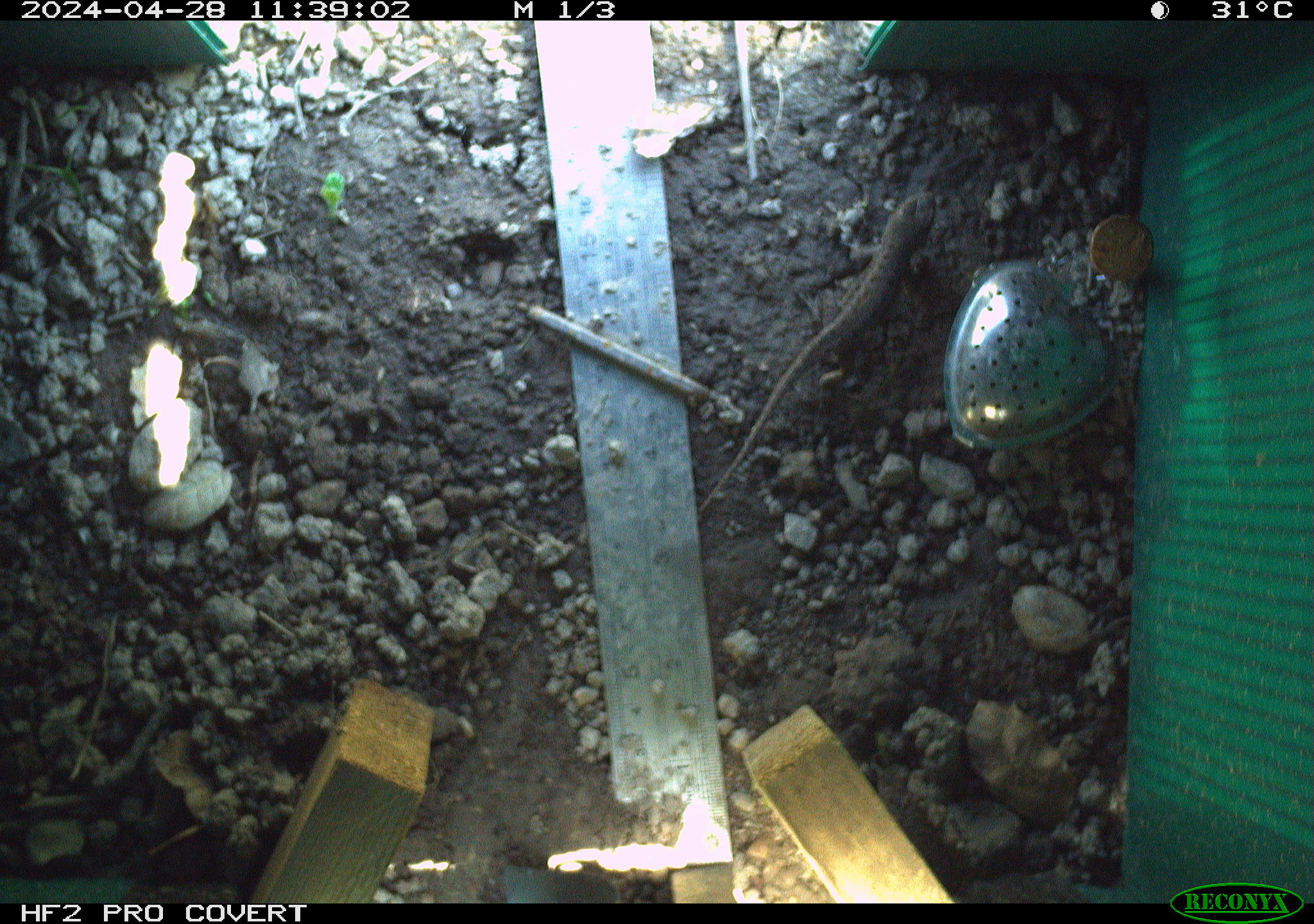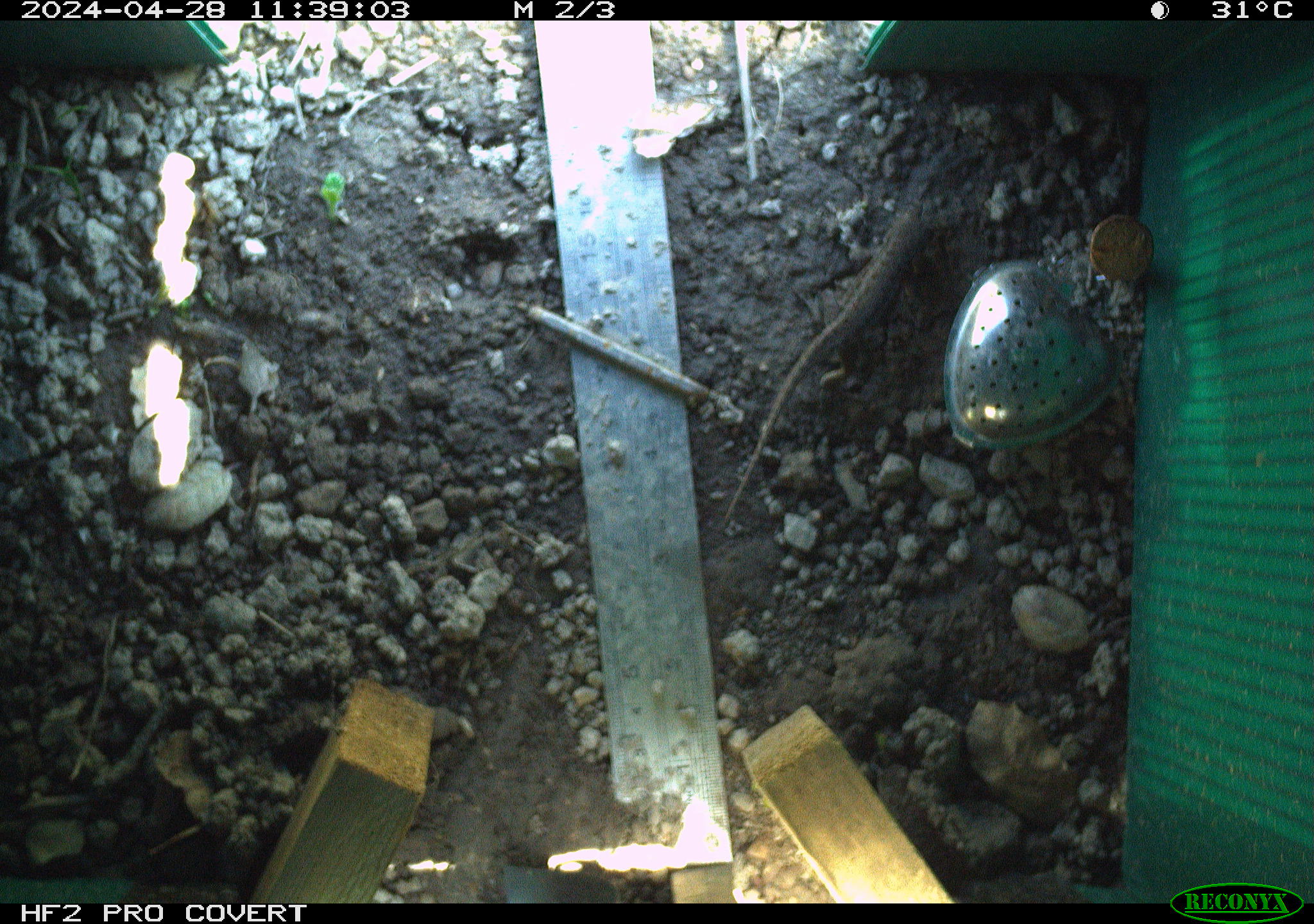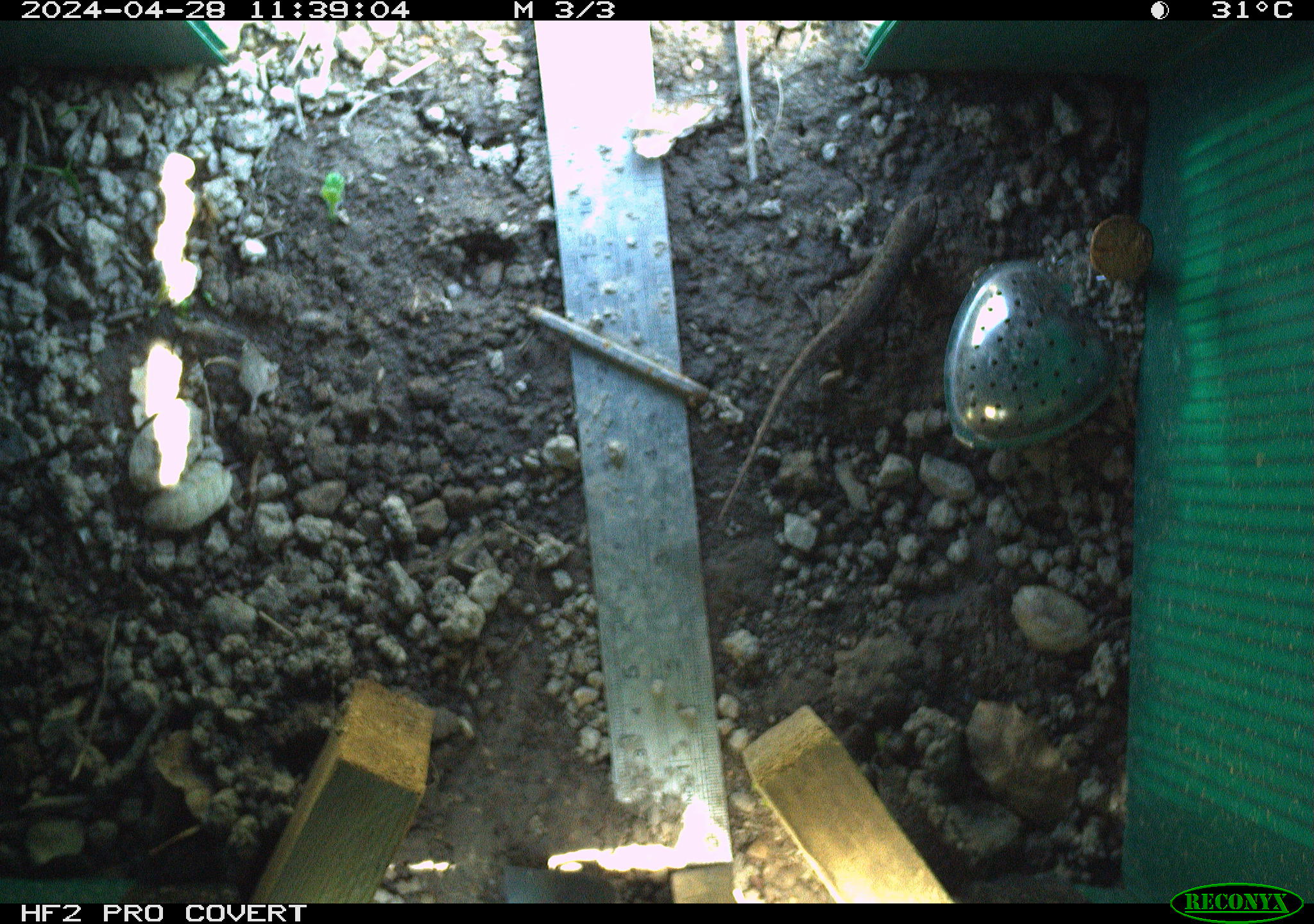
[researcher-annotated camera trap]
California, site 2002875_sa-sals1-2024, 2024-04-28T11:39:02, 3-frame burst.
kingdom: Animalia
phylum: Chordata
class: Reptilia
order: Squamata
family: Phrynosomatidae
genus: Sceloporus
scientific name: Sceloporus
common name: spiny lizards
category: sceloporus species